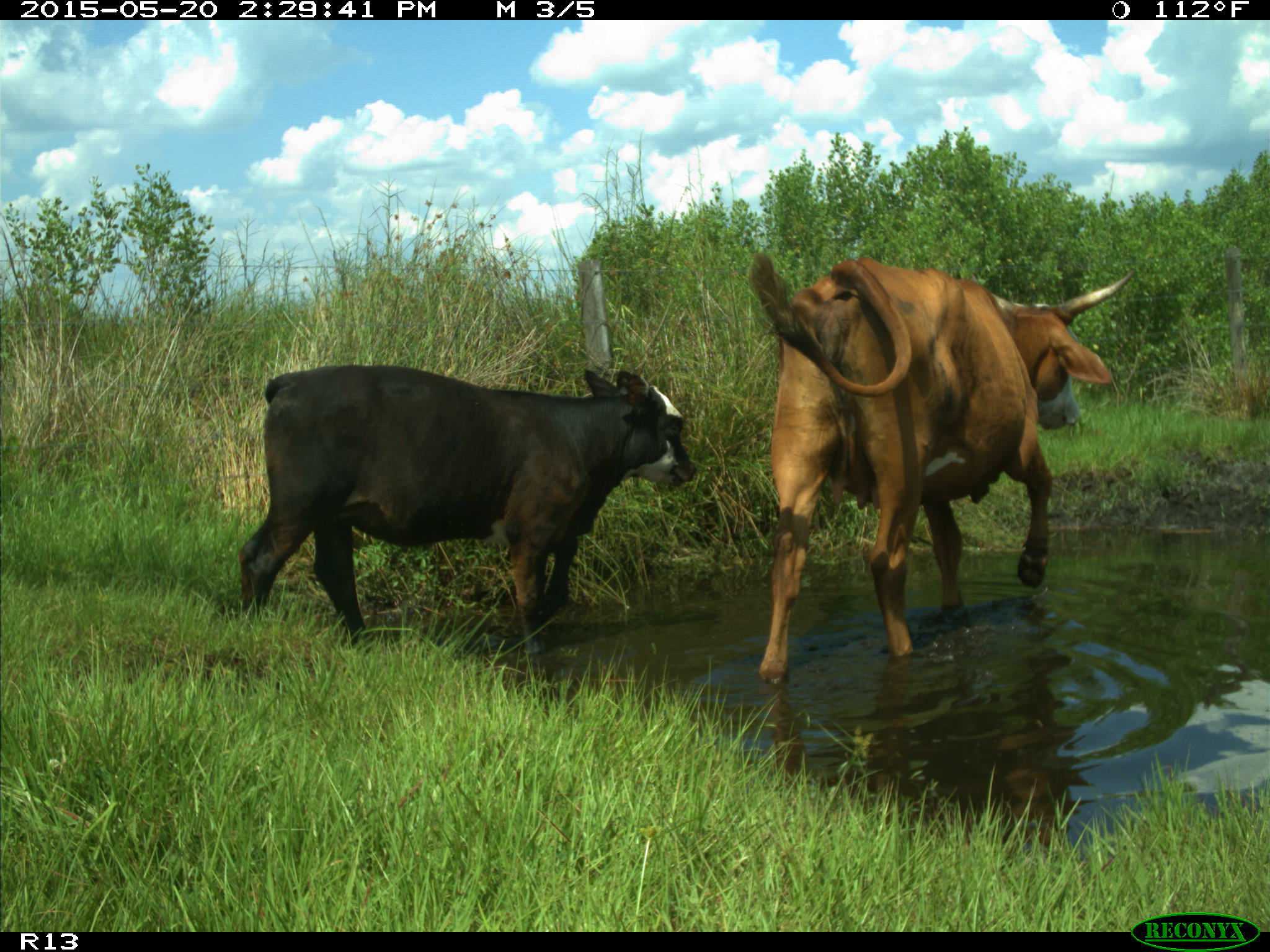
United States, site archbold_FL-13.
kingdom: Animalia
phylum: Chordata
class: Mammalia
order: Artiodactyla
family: Bovidae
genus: Bos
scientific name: Bos taurus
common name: domestic cow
Bos taurus (domestic cow).